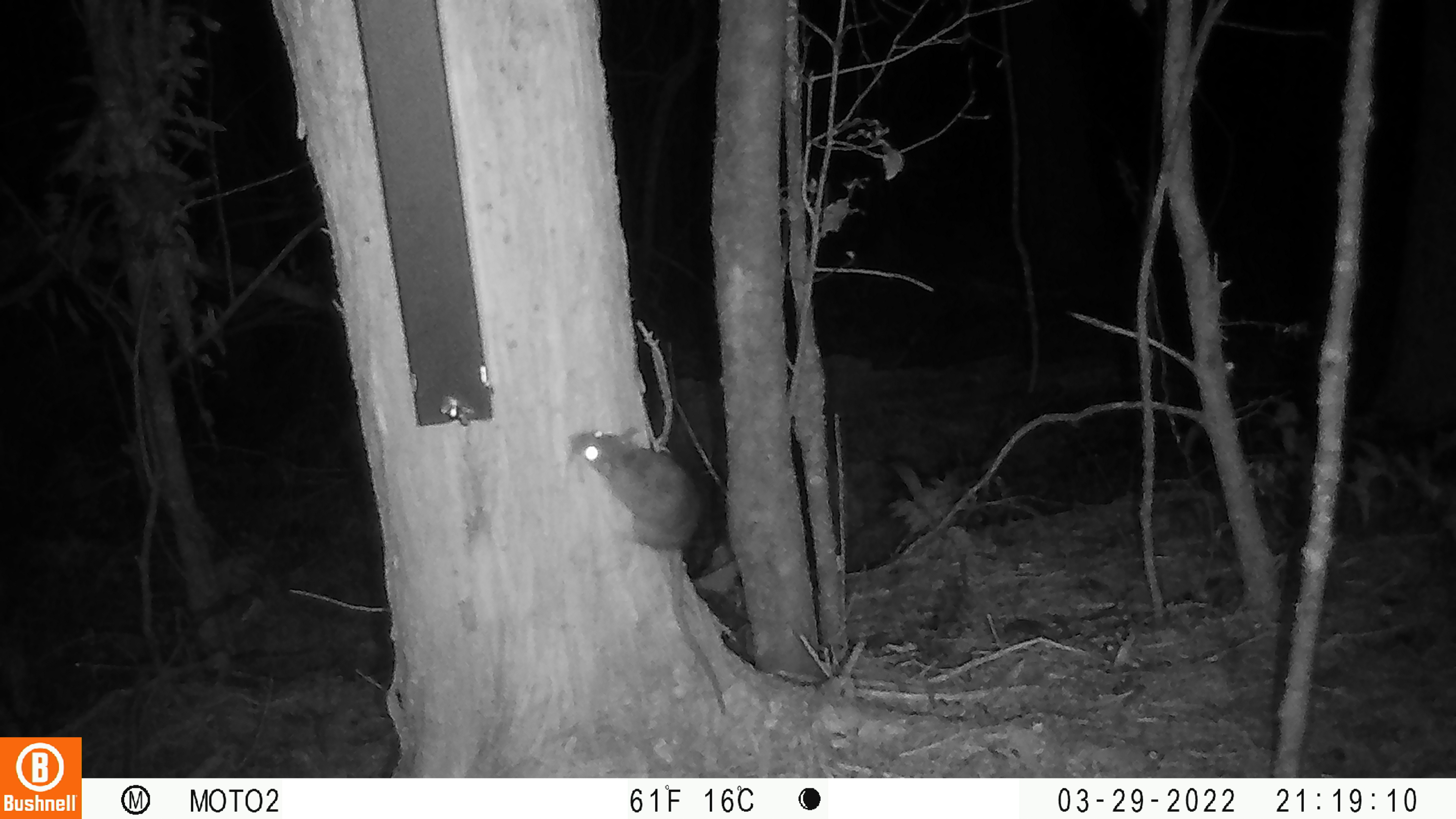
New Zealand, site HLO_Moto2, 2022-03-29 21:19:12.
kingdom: Animalia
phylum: Chordata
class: Mammalia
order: Rodentia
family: Muridae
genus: Rattus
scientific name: Rattus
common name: rat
Rat (Rattus).